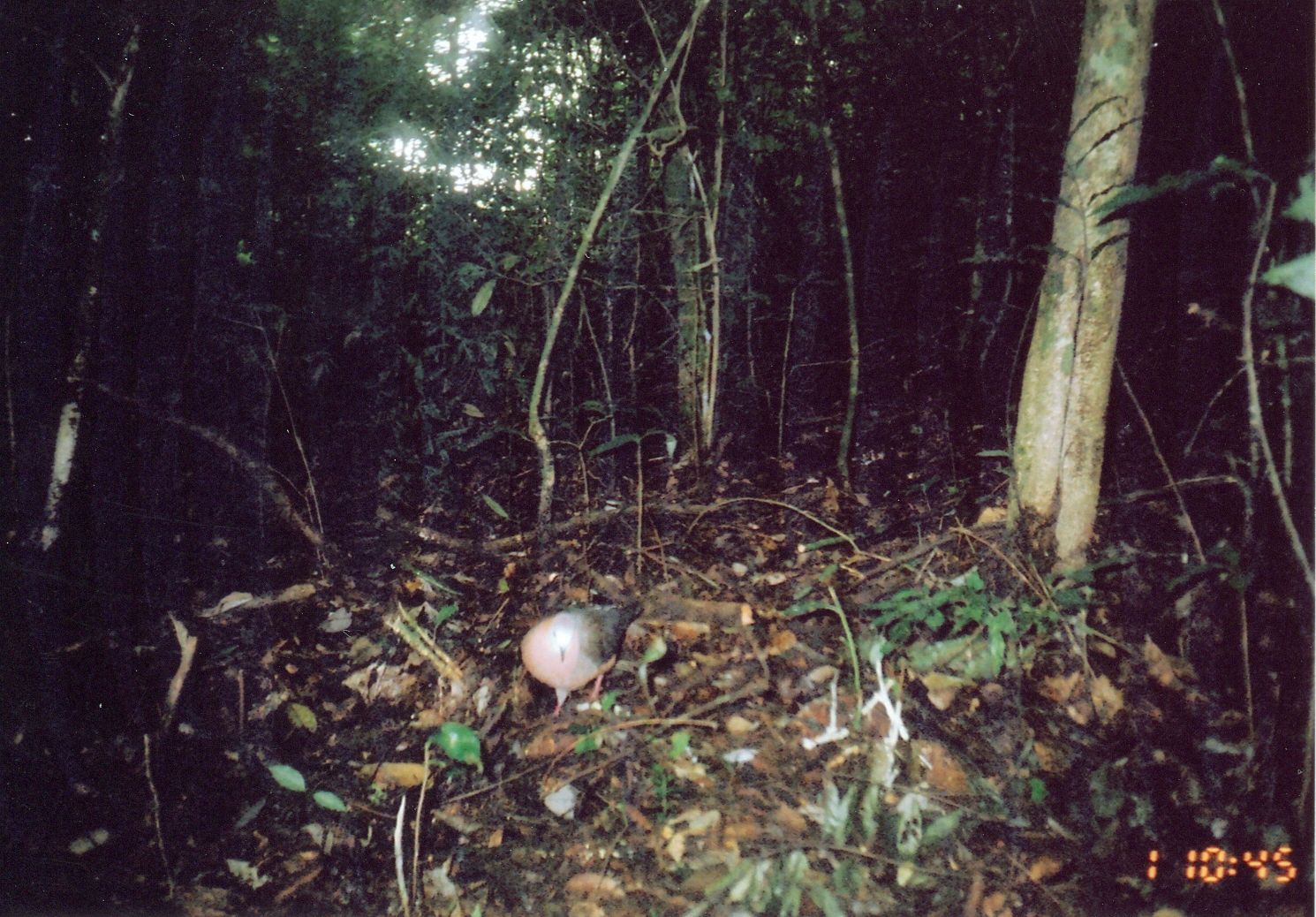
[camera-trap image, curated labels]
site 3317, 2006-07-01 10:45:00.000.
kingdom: Animalia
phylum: Chordata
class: Aves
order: Columbiformes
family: Columbidae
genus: Columba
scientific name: Columba larvata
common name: lemon dove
Columba larvata (lemon dove), count 1.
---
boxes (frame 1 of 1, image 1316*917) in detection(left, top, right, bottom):
columba larvata: detection(509, 595, 646, 721)